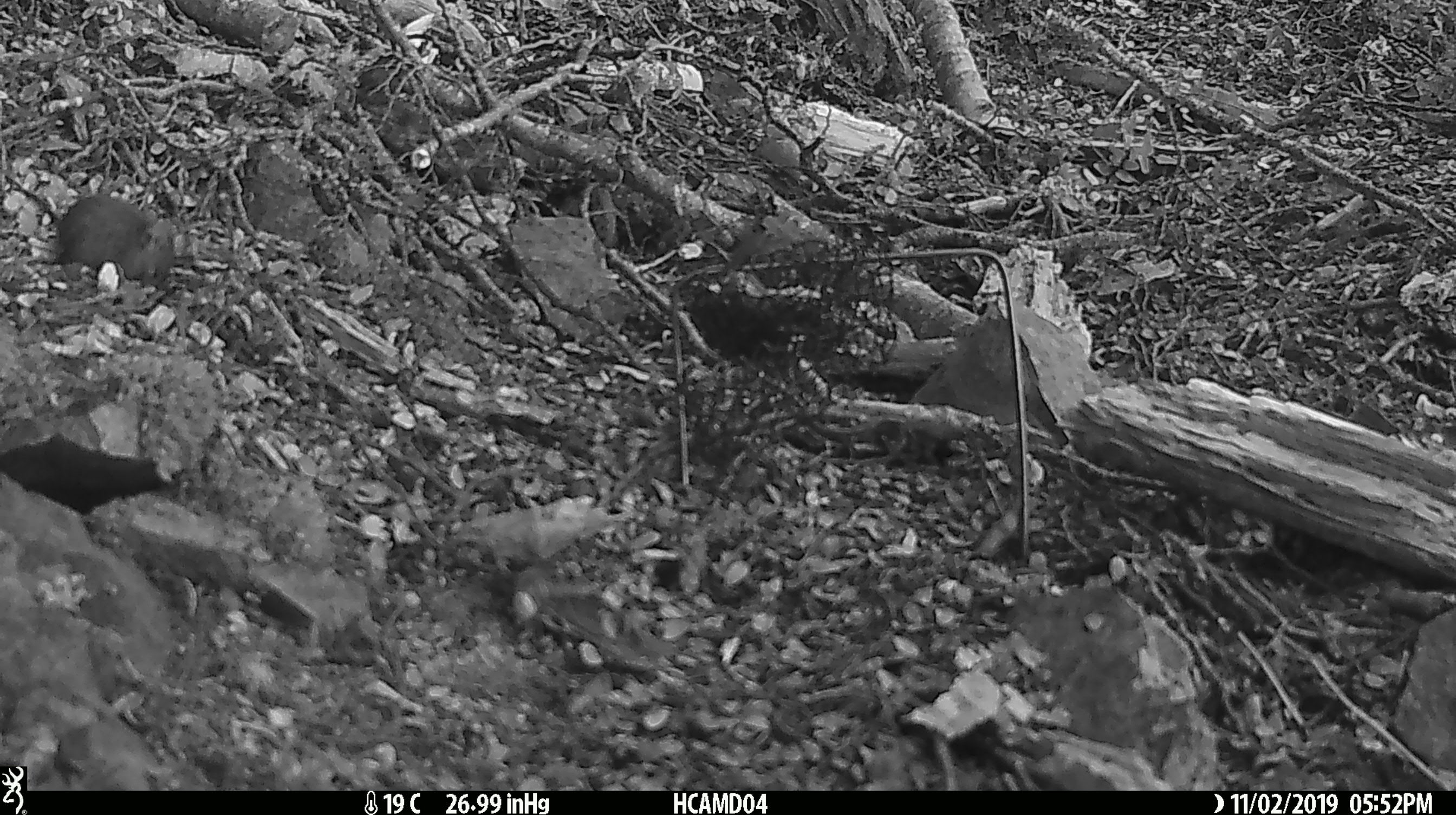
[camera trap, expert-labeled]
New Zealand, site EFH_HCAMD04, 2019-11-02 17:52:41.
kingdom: Animalia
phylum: Chordata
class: Mammalia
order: Rodentia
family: Muridae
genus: Mus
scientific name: Mus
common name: mouse